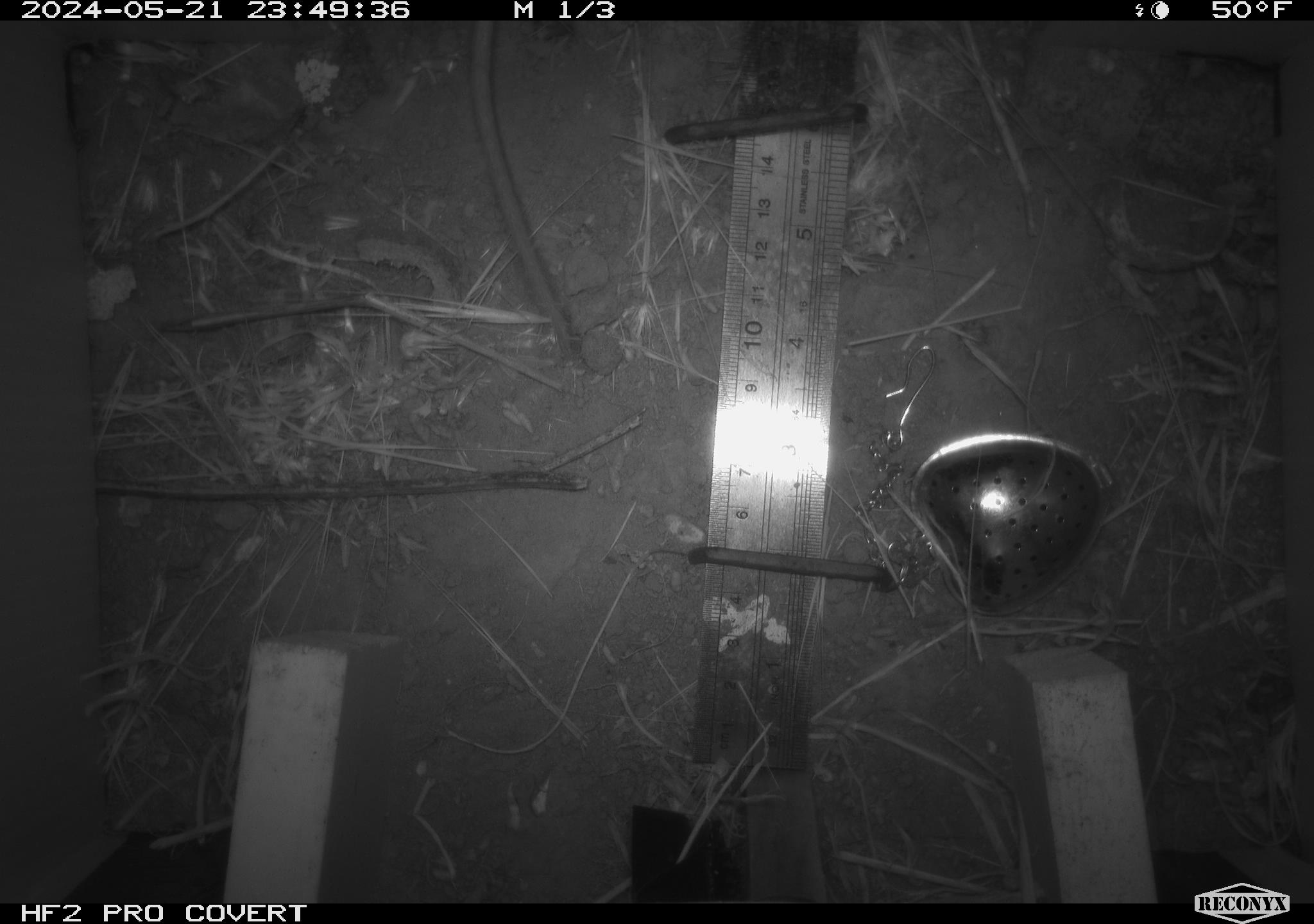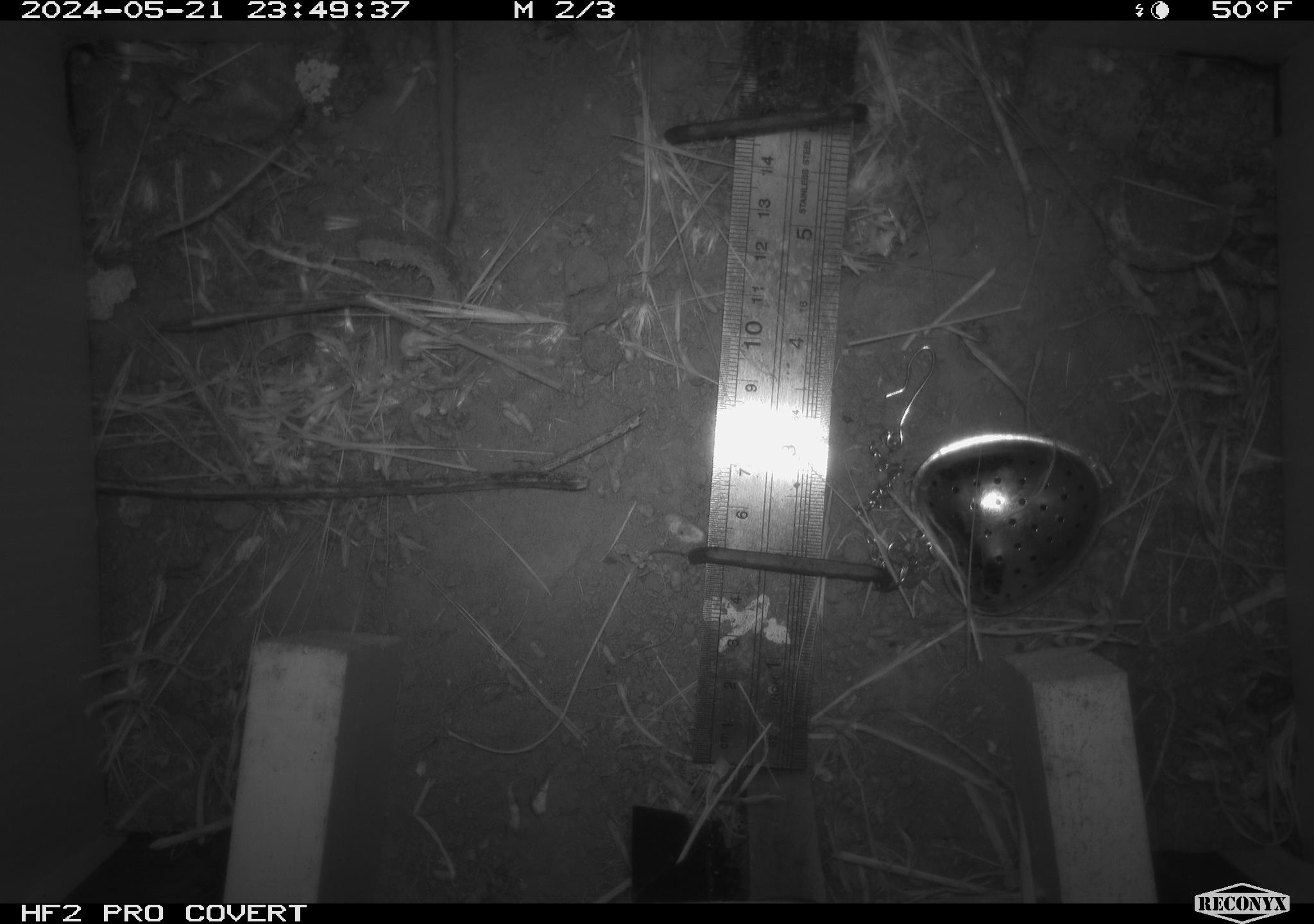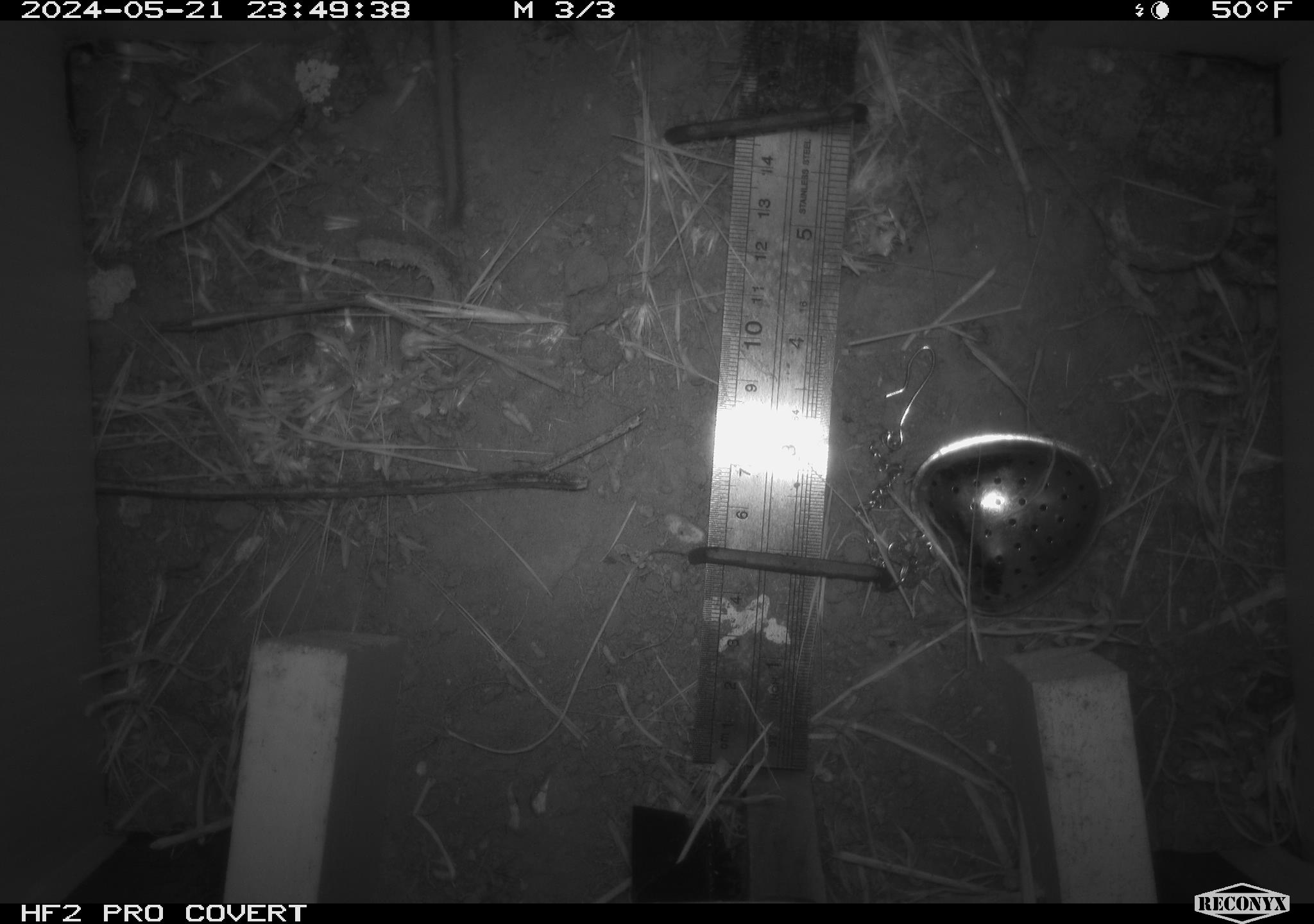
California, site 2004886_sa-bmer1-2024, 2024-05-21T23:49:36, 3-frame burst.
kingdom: Animalia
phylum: Chordata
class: Mammalia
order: Rodentia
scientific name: Rodentia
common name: mouse species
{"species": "mouse species (Rodentia)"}